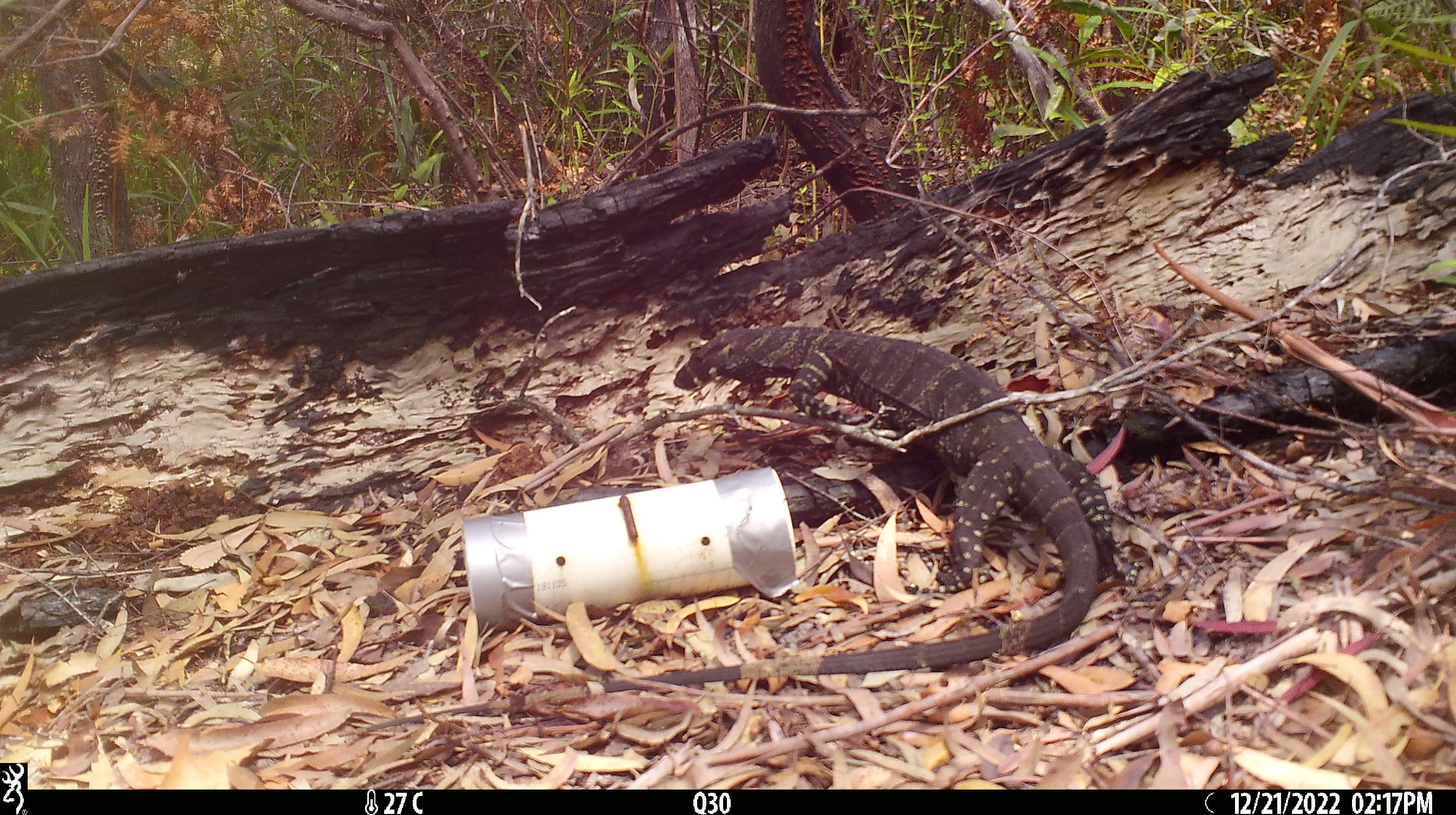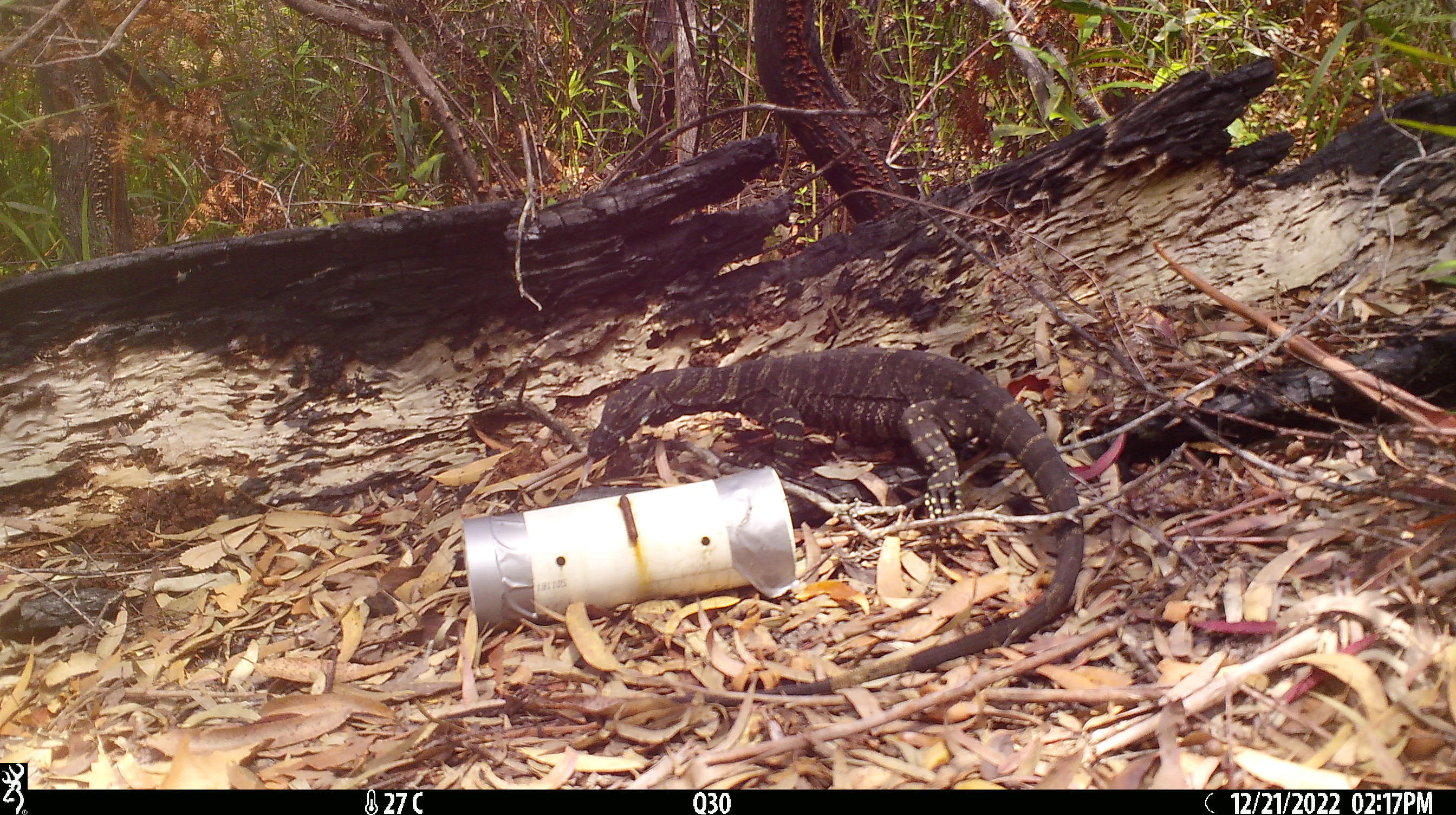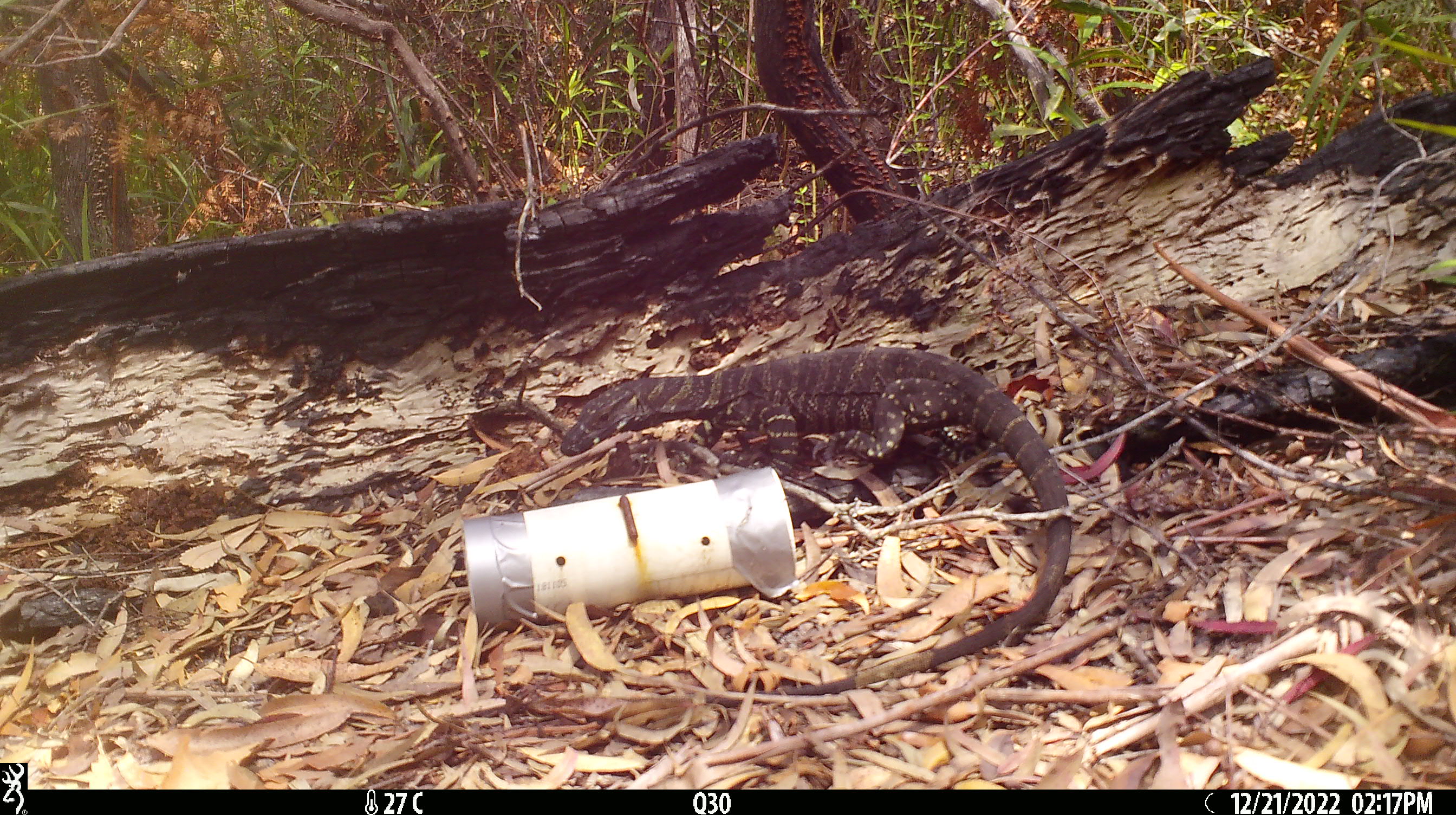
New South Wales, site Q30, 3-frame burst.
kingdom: Animalia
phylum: Chordata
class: Reptilia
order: Squamata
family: Varanidae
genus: Varanus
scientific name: Varanus varius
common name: lace monitor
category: goanna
Goanna (lace monitor) (Varanus varius).